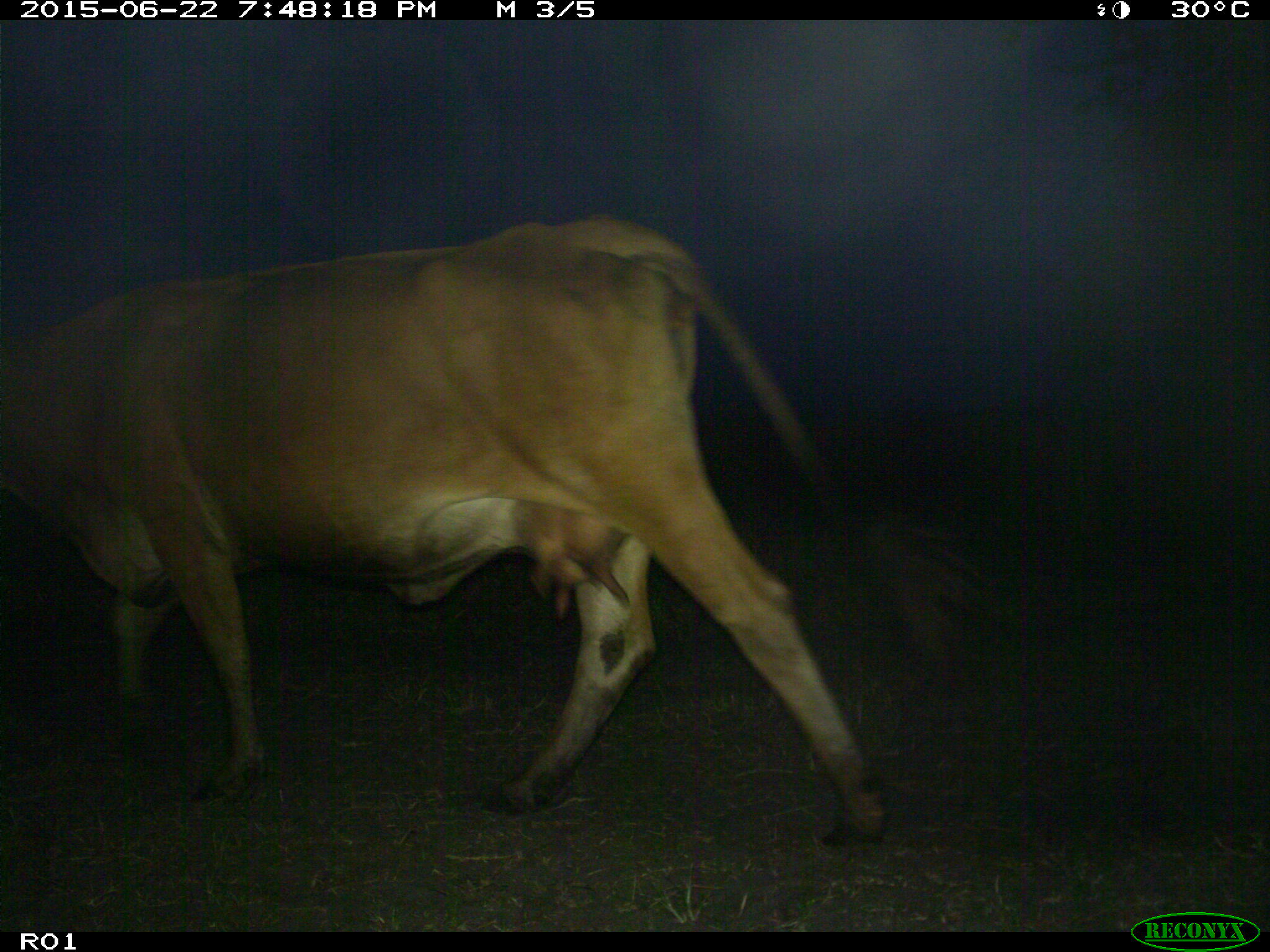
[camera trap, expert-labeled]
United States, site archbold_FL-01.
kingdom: Animalia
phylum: Chordata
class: Mammalia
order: Artiodactyla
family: Bovidae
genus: Bos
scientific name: Bos taurus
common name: domestic cow